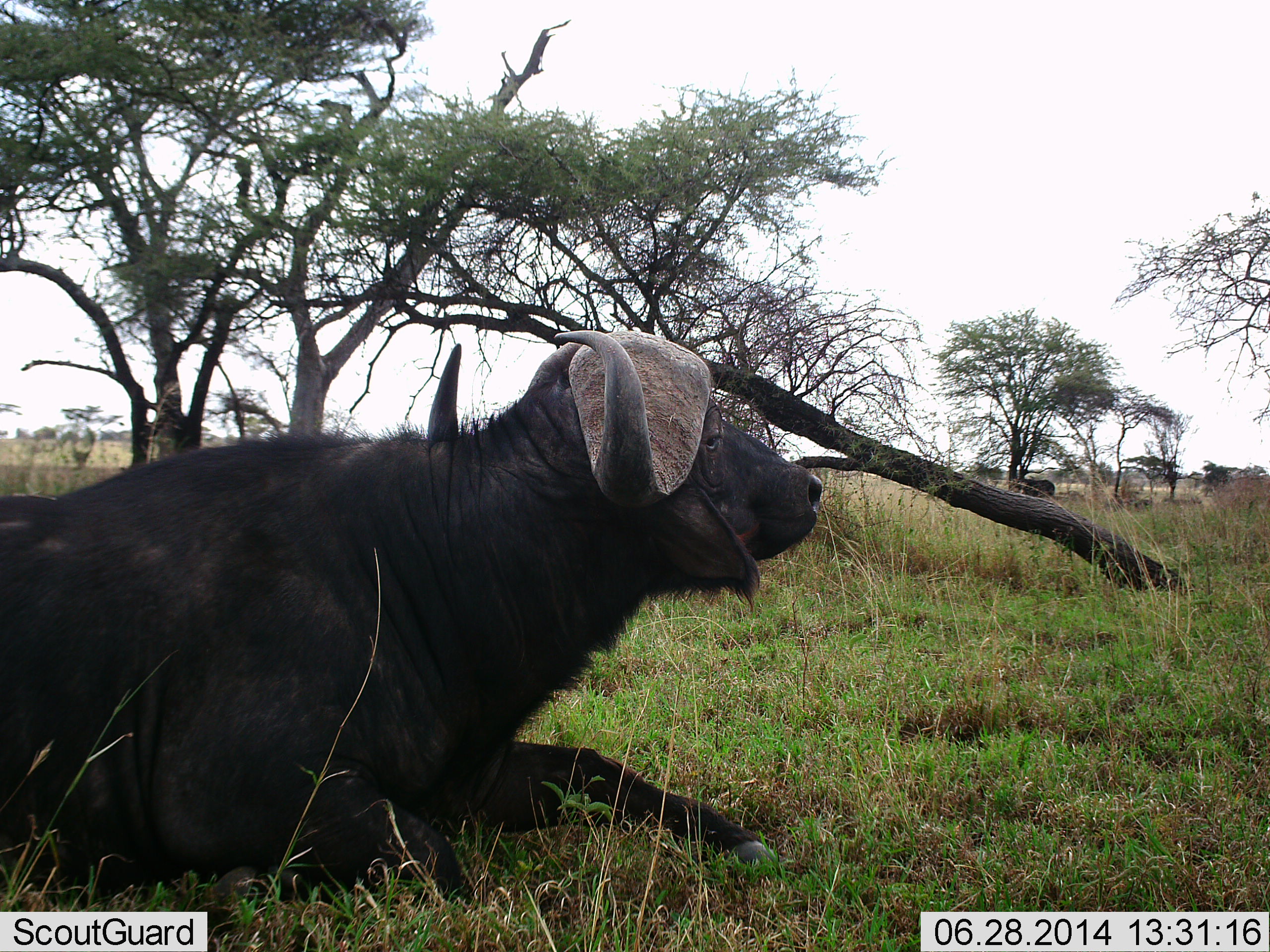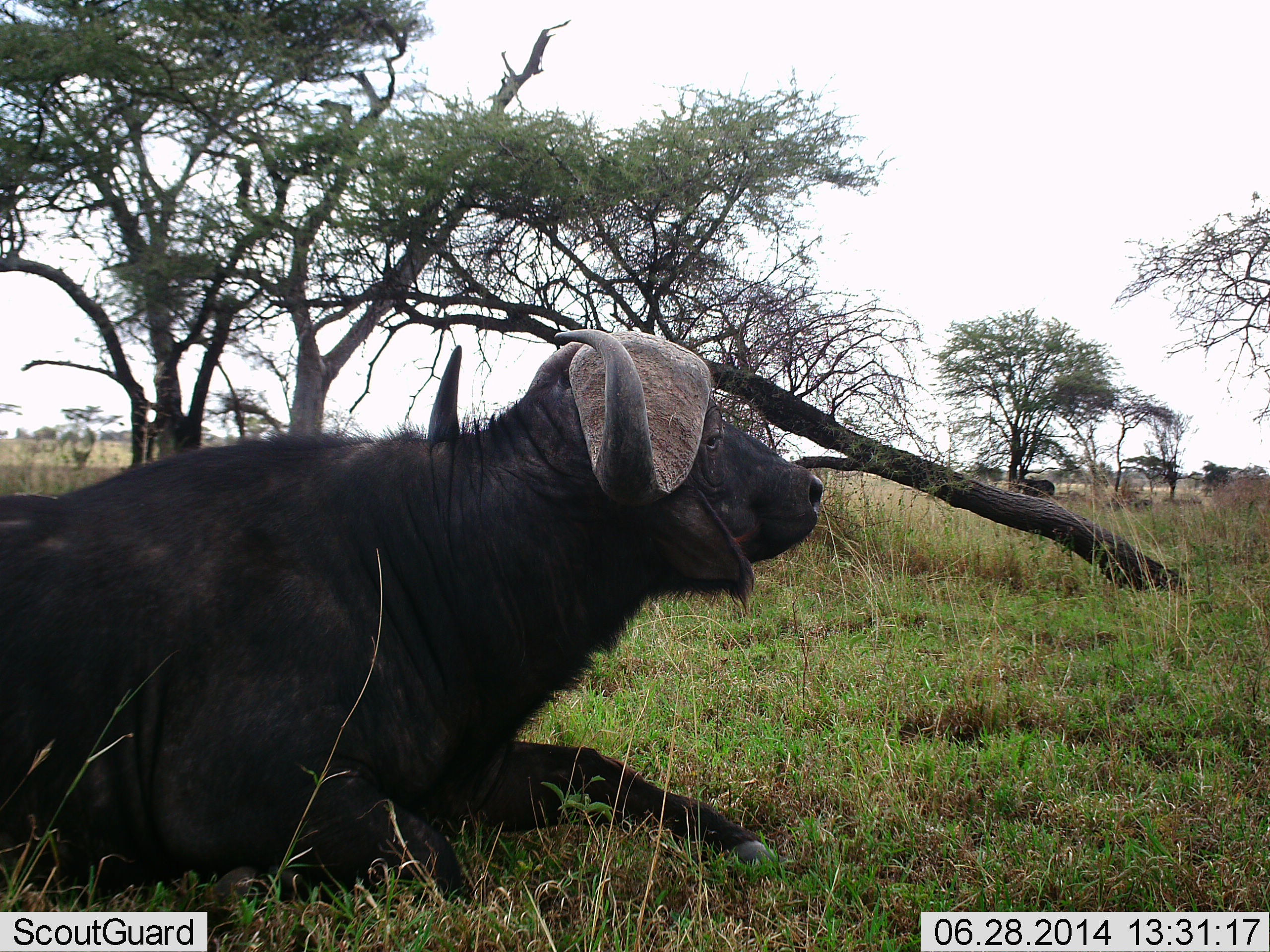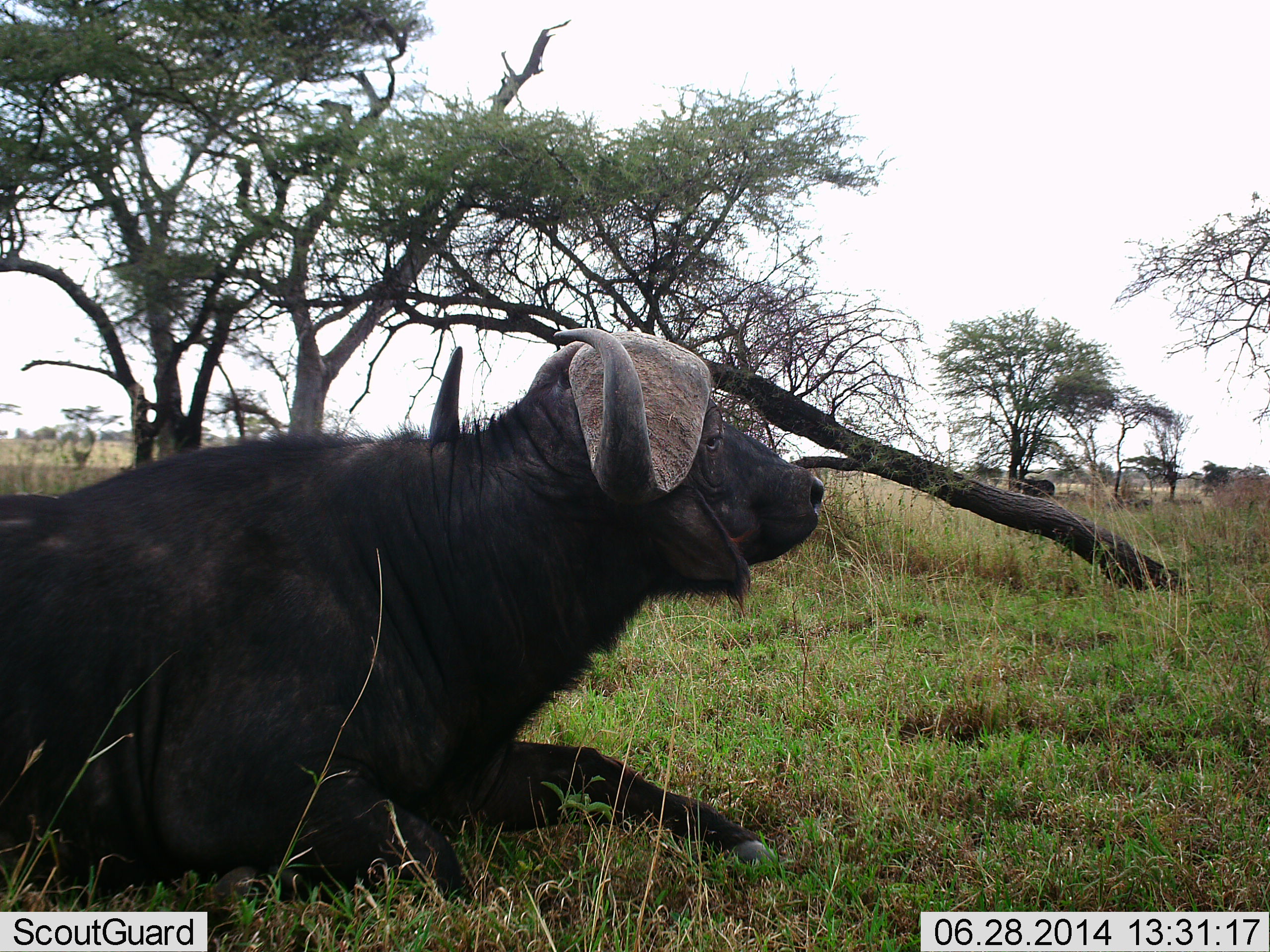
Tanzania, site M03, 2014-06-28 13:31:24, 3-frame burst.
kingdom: Animalia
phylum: Chordata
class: Mammalia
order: Artiodactyla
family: Bovidae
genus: Syncerus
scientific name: Syncerus caffer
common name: cape buffalo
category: buffalo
Buffalo (cape buffalo) (Syncerus caffer), count 1. Behavior (volunteer vote fractions): standing 9%, resting 100%, moving 0%, interacting 0%. Young present (vote fraction): 0%. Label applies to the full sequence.